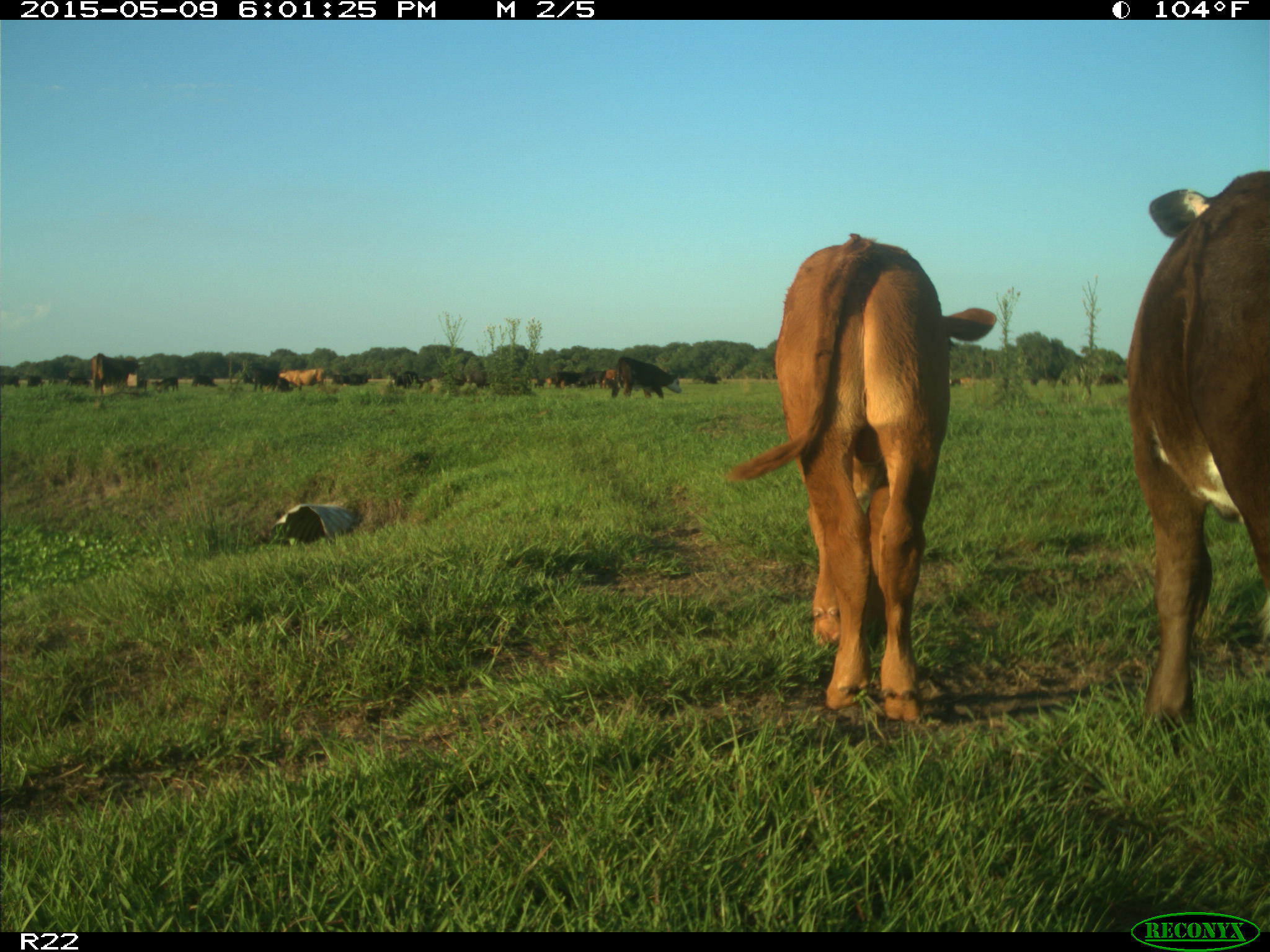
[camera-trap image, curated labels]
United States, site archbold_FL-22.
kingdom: Animalia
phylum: Chordata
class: Mammalia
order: Artiodactyla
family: Bovidae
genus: Bos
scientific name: Bos taurus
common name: domestic cow